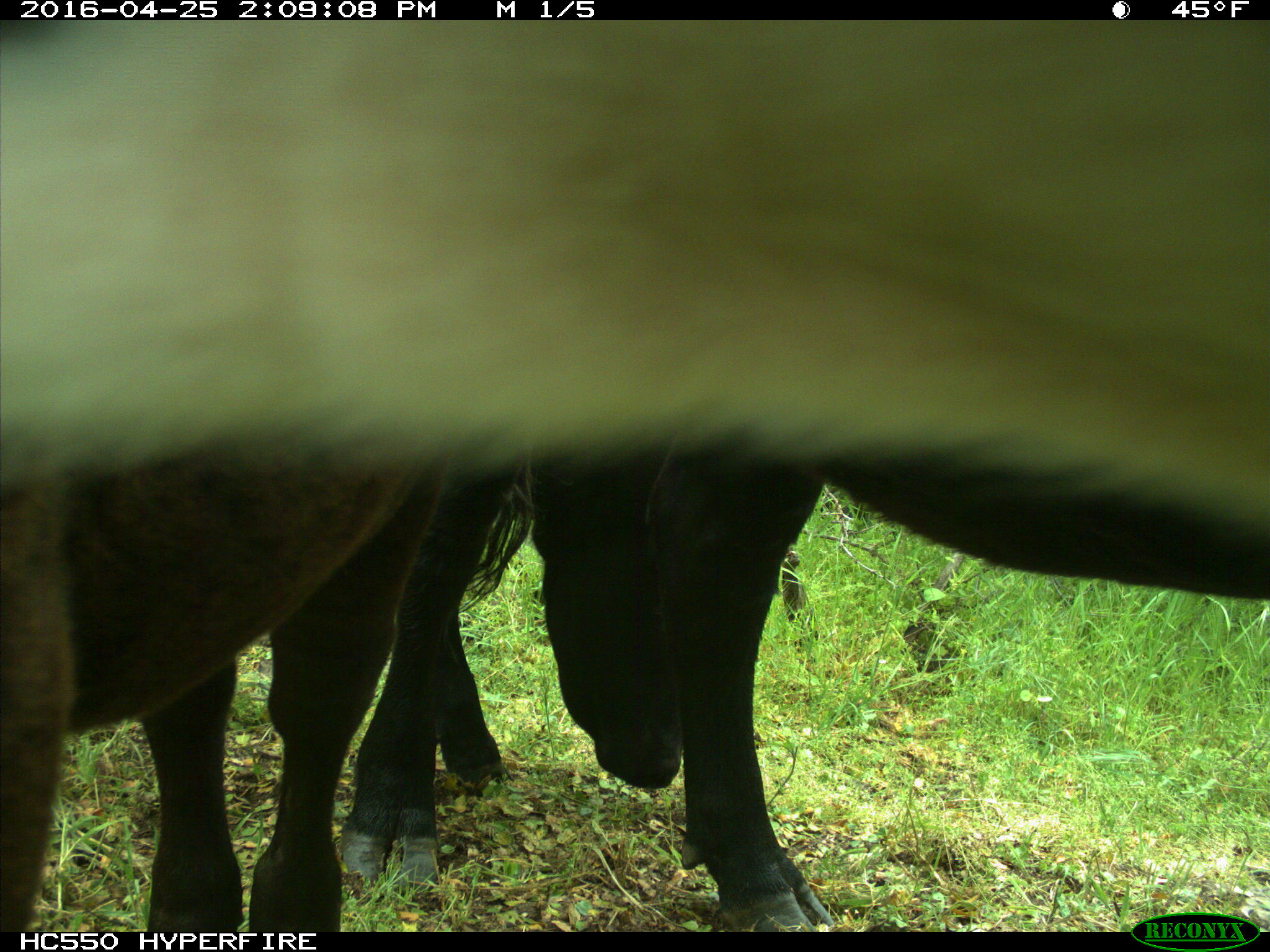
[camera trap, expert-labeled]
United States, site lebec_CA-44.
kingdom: Animalia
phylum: Chordata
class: Mammalia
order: Artiodactyla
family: Bovidae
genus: Bos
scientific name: Bos taurus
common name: domestic cow